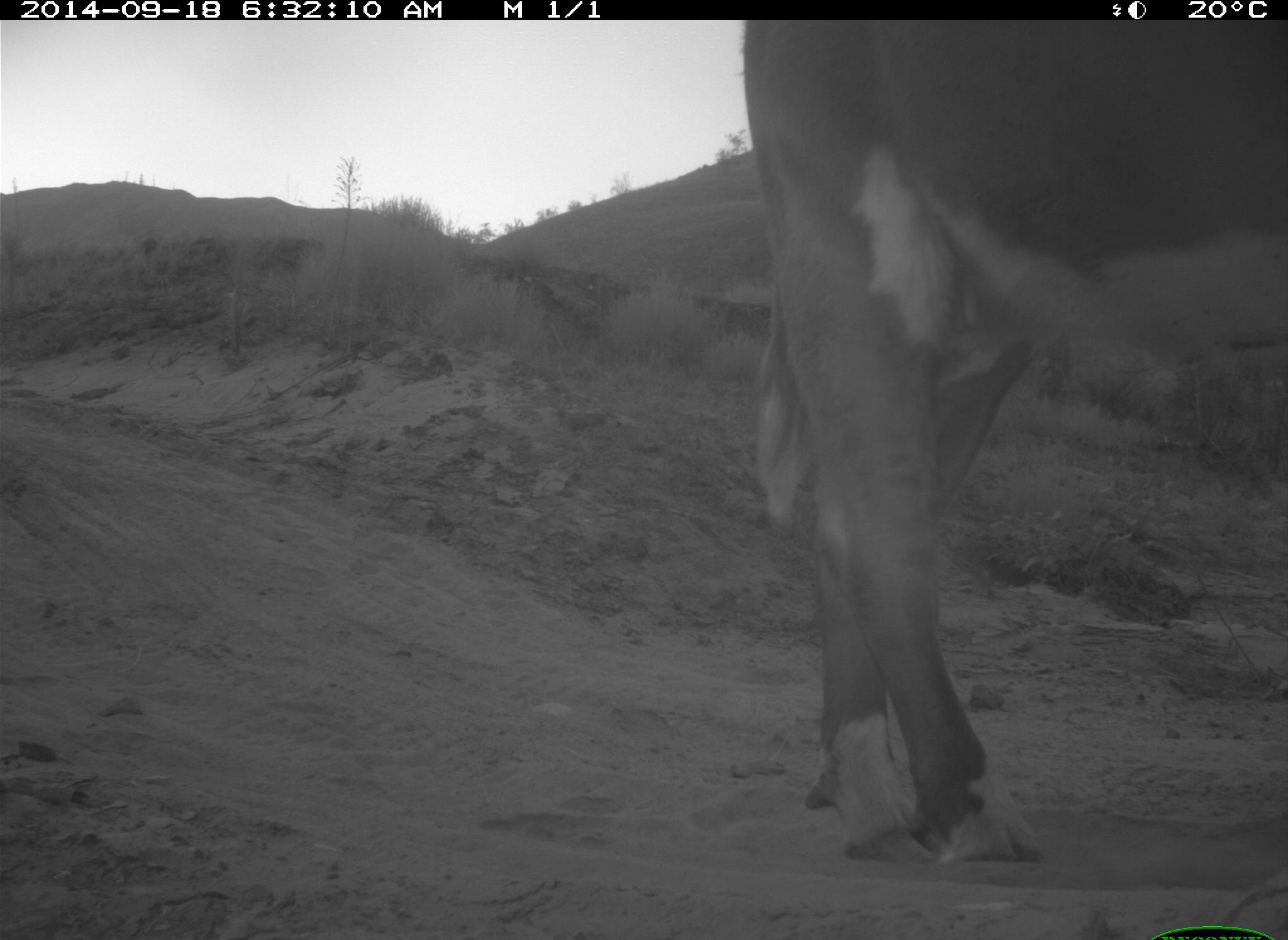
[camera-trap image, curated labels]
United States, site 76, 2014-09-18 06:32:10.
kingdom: Animalia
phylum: Chordata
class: Mammalia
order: Artiodactyla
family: Bovidae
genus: Bos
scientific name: Bos taurus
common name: cow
Cow (Bos taurus).